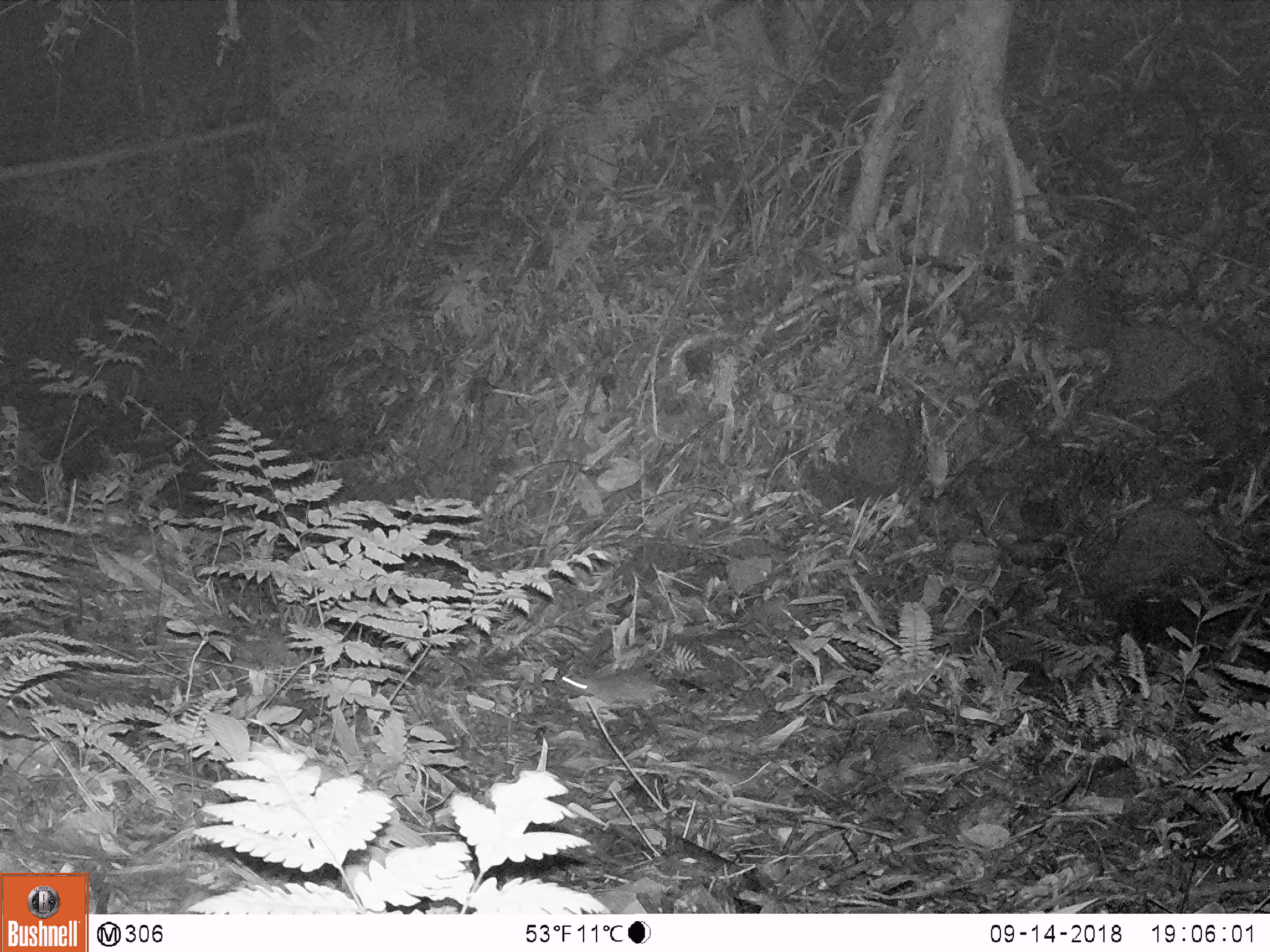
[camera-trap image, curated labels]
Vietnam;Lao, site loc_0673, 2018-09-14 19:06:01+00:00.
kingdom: Animalia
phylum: Chordata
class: Mammalia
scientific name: Mammalia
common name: mammal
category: unidentified small mammal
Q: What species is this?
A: Unidentified small mammal (mammal) (Mammalia).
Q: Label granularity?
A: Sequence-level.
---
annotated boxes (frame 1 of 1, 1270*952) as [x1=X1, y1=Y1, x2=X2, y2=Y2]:
unidentified small mammal: [x1=558, y1=670, x2=667, y2=707]